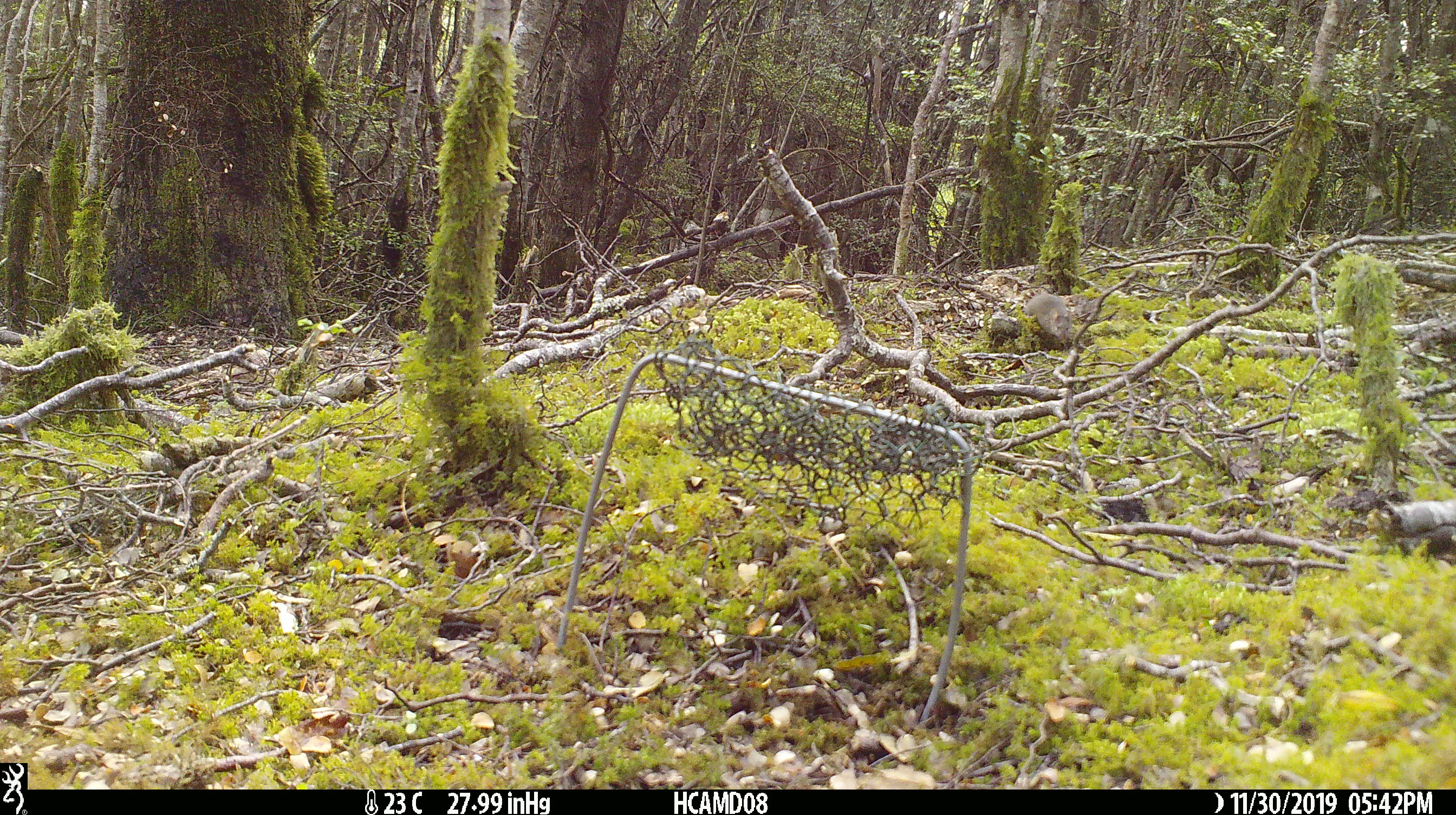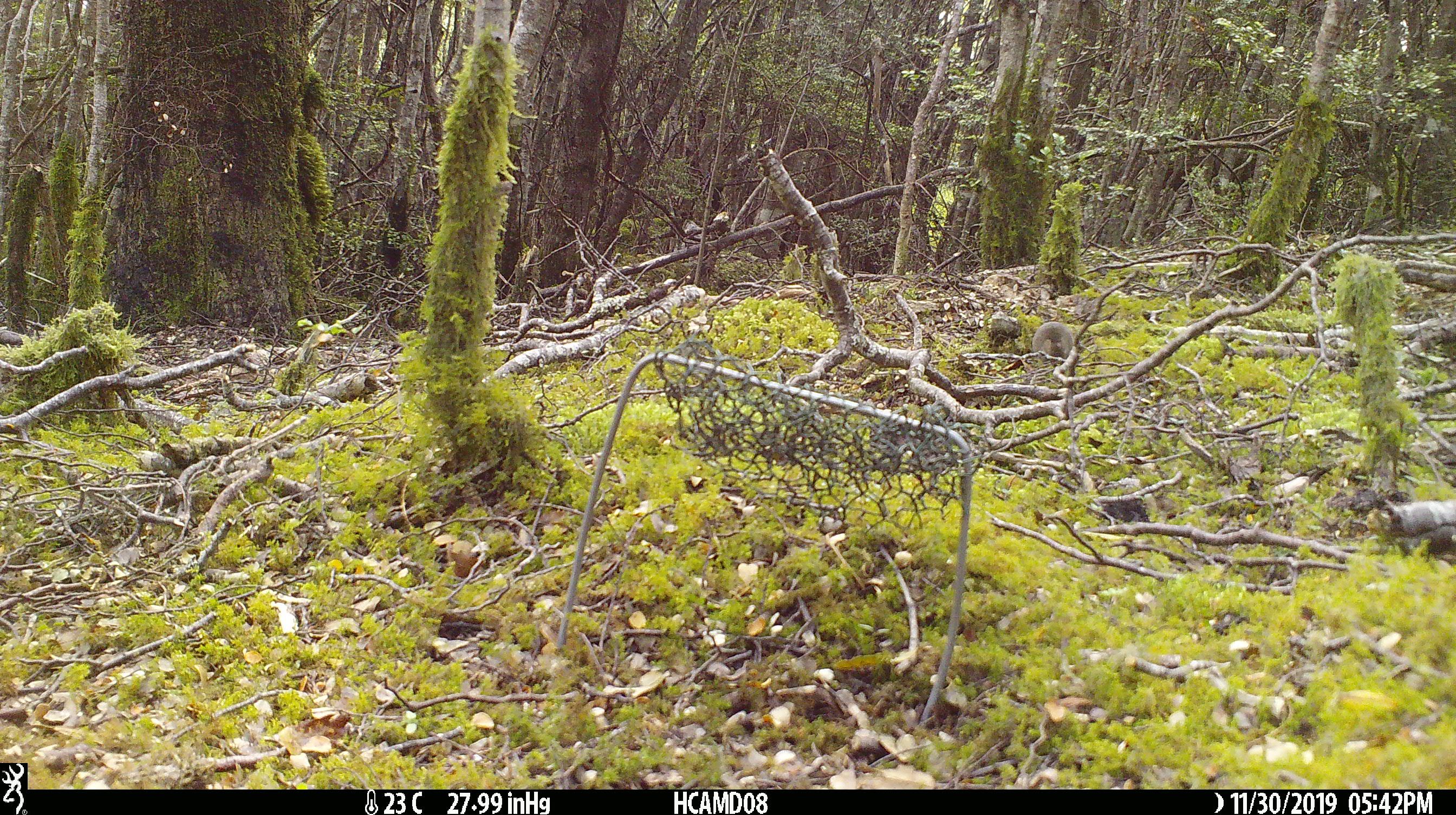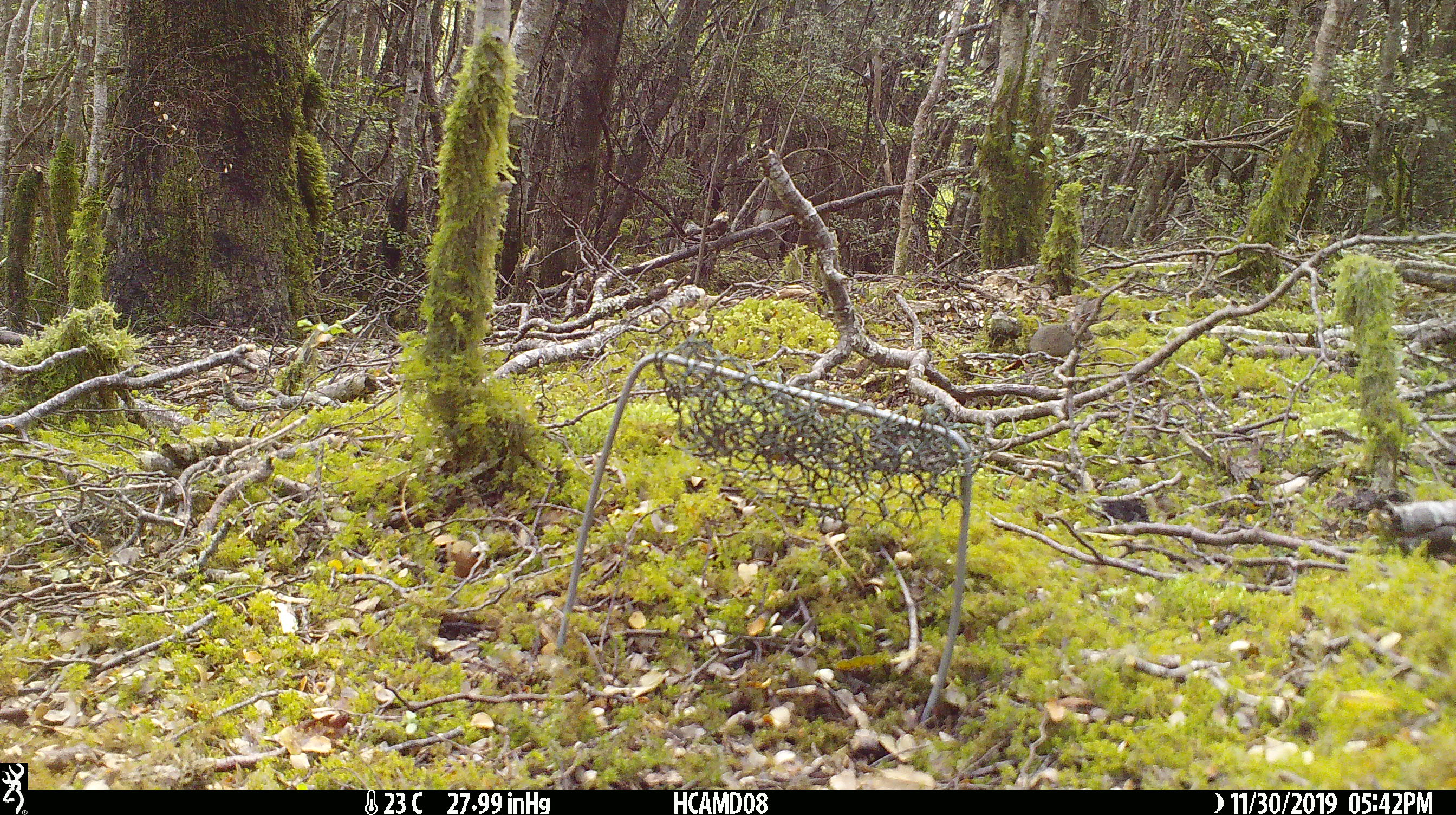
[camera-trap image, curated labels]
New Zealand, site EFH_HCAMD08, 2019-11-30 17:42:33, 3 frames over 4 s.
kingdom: Animalia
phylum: Chordata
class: Mammalia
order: Rodentia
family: Muridae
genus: Mus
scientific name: Mus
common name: mouse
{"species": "mouse (Mus)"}